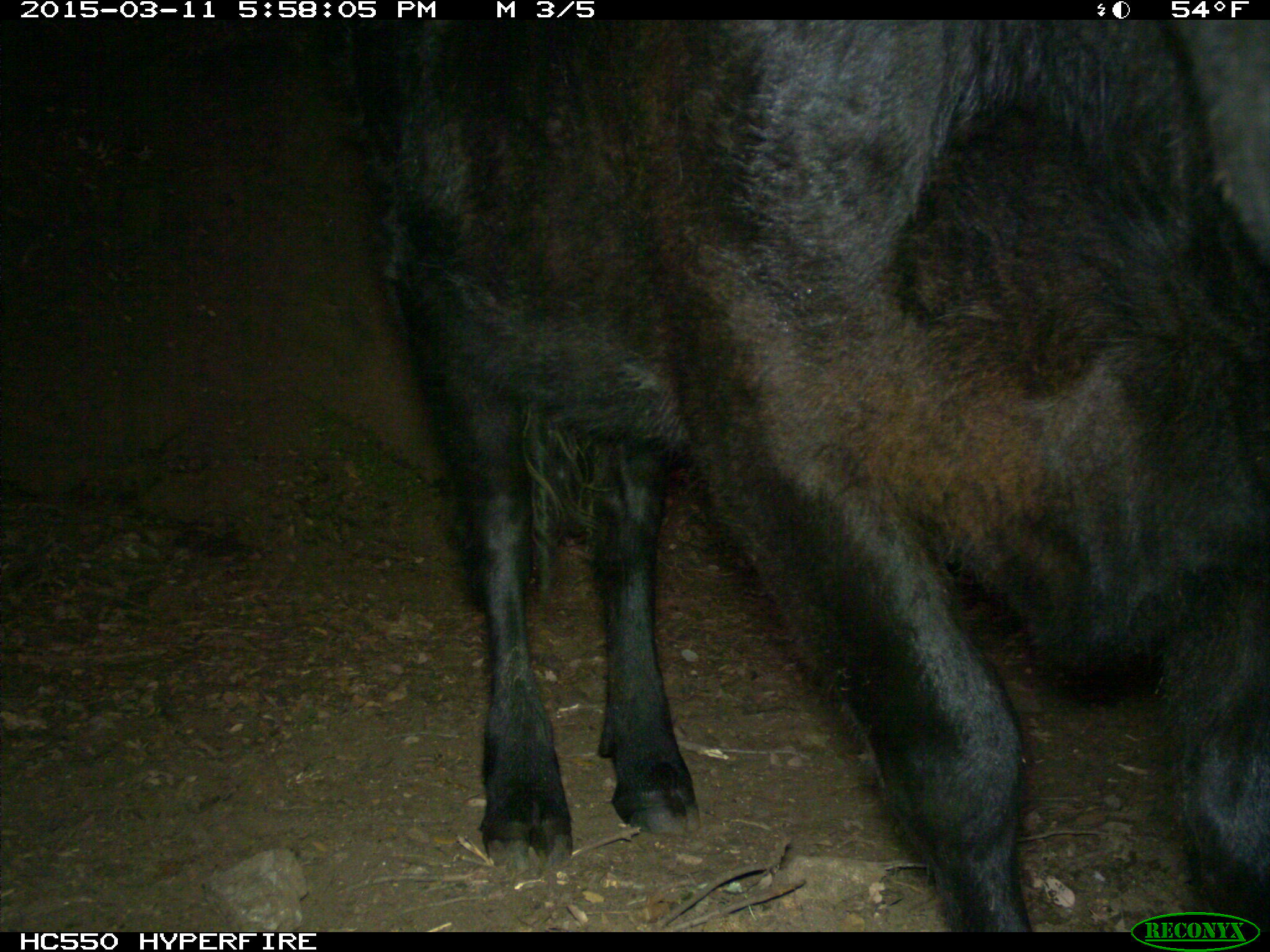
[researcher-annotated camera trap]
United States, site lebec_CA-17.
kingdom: Animalia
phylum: Chordata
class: Mammalia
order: Artiodactyla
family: Bovidae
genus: Bos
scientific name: Bos taurus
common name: domestic cow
Bos taurus (domestic cow).